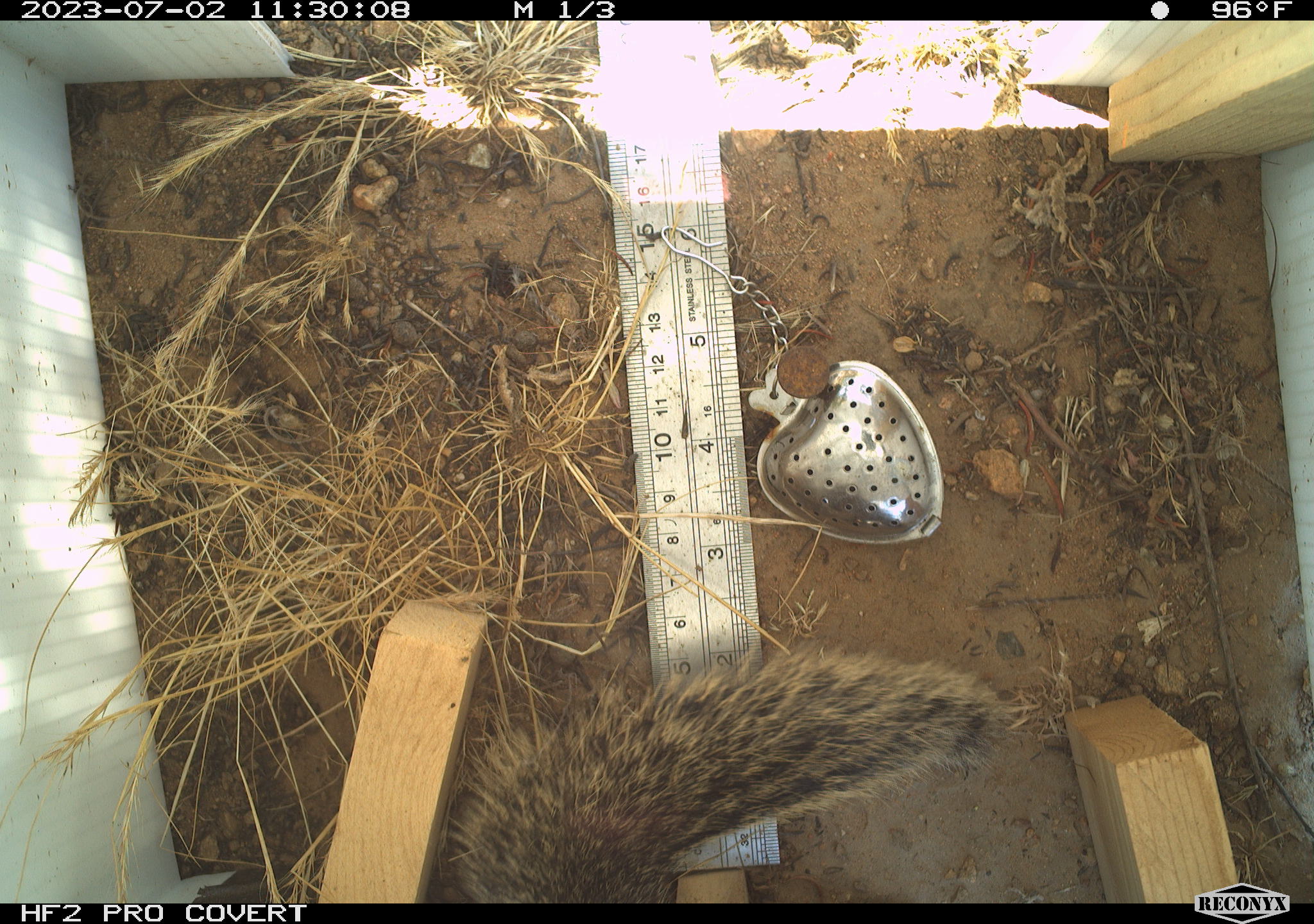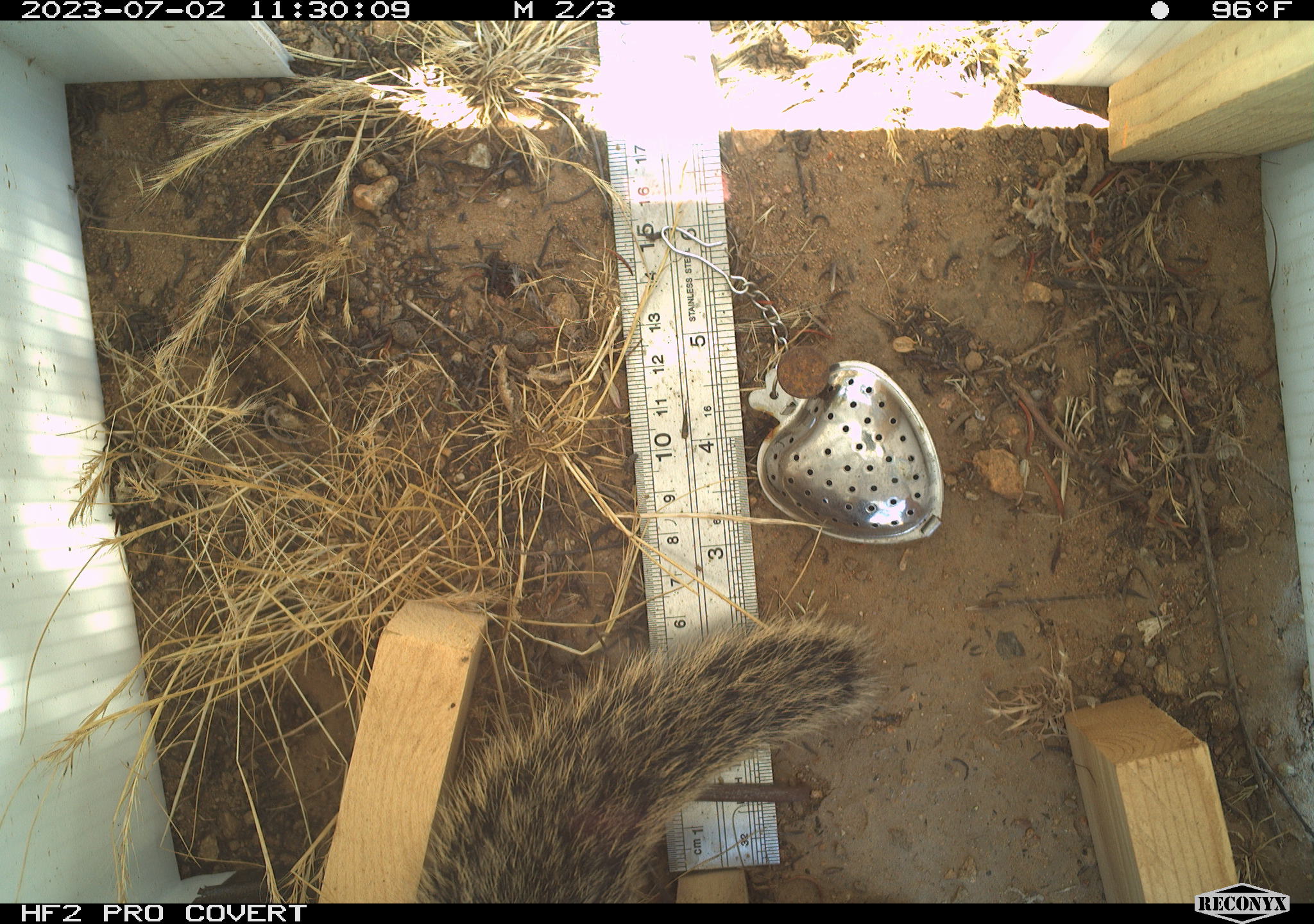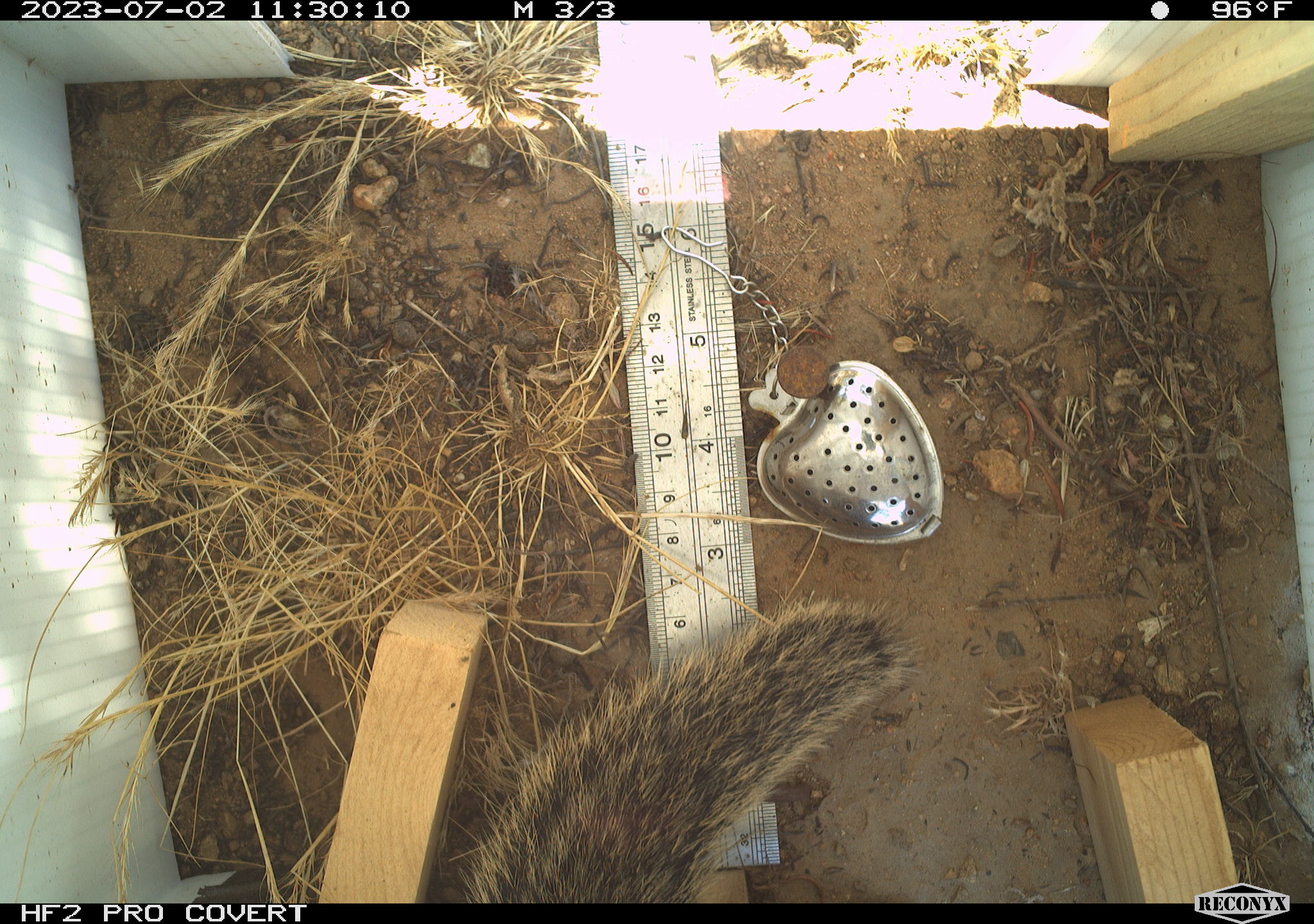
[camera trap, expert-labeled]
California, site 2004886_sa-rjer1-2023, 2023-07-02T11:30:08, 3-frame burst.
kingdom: Animalia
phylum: Chordata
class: Mammalia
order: Rodentia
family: Sciuridae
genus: Otospermophilus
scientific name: Otospermophilus beecheyi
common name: california ground squirrel